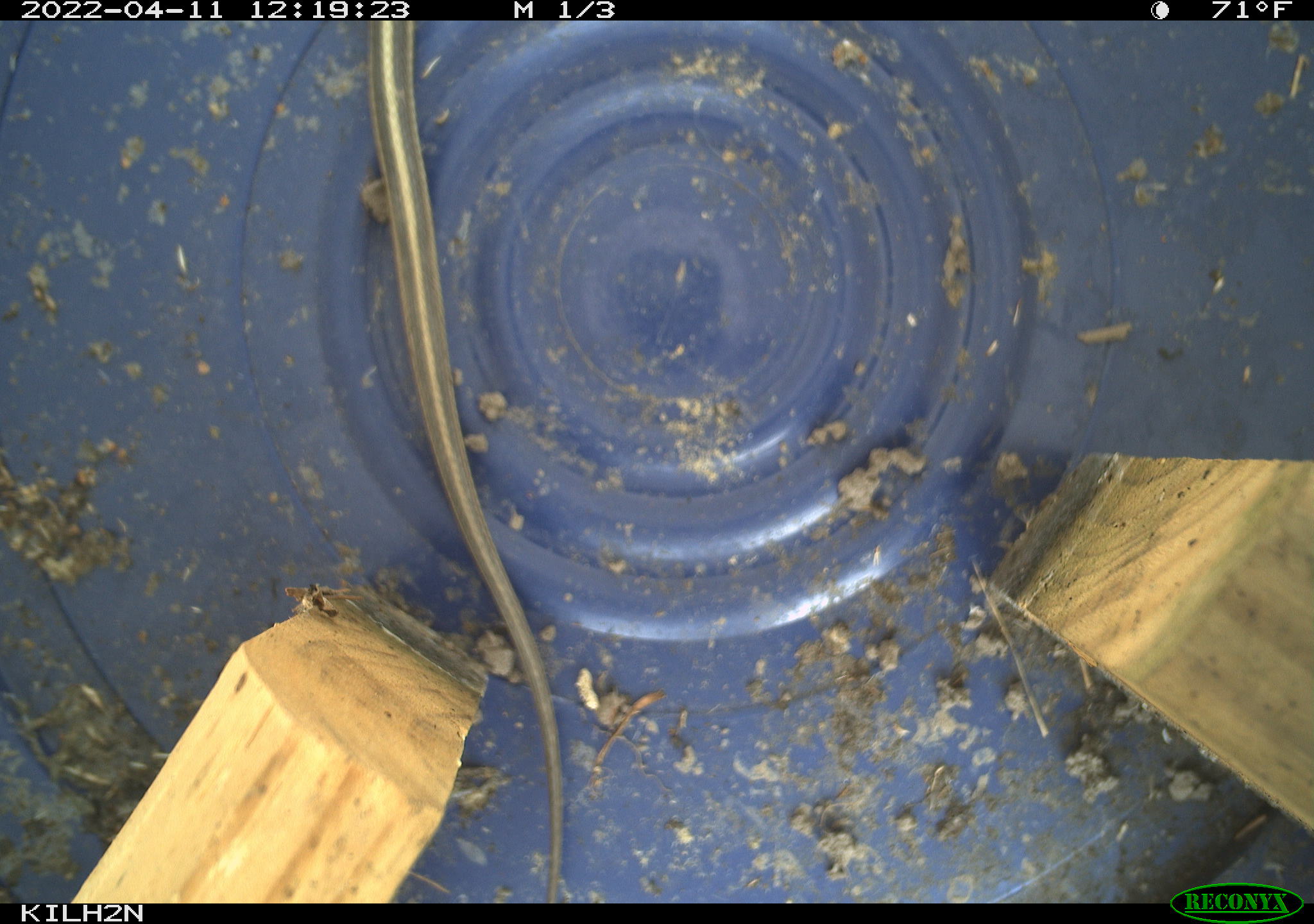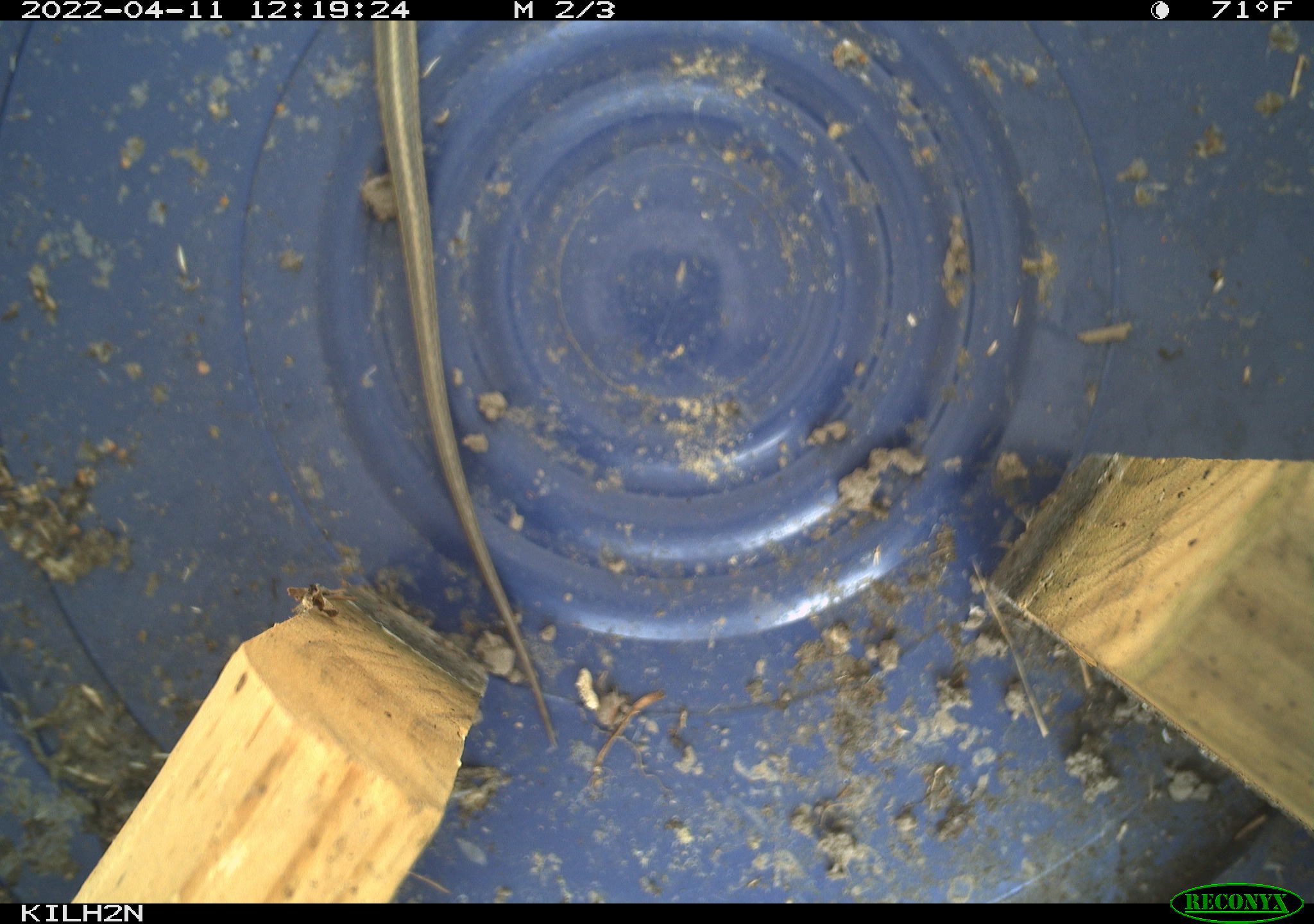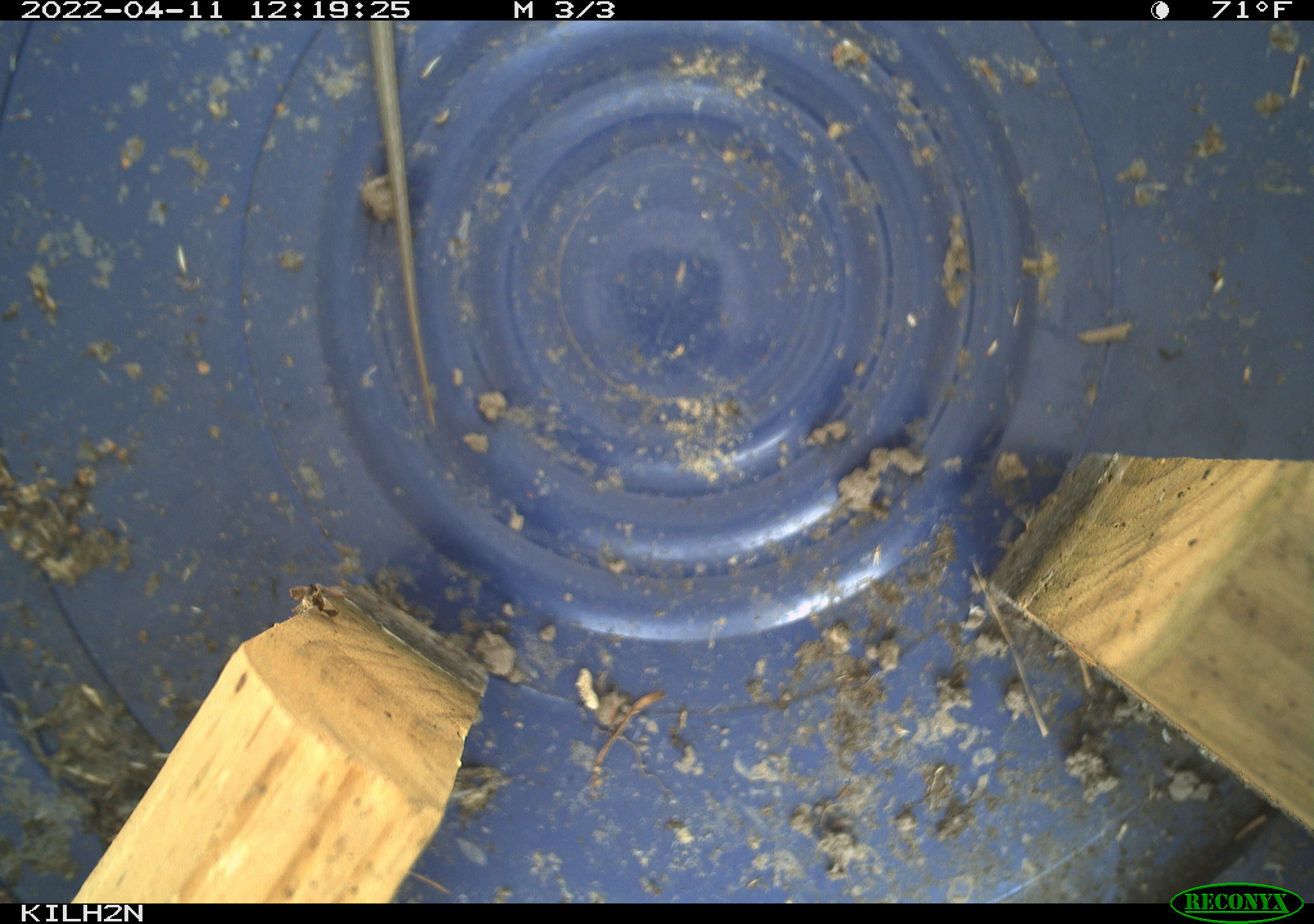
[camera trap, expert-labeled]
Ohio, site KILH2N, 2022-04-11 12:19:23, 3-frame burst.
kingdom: Animalia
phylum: Chordata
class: Reptilia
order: Squamata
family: Colubridae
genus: Thamnophis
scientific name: Thamnophis sirtalis sirtalis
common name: eastern gartersnake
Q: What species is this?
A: Eastern gartersnake (Thamnophis sirtalis sirtalis).